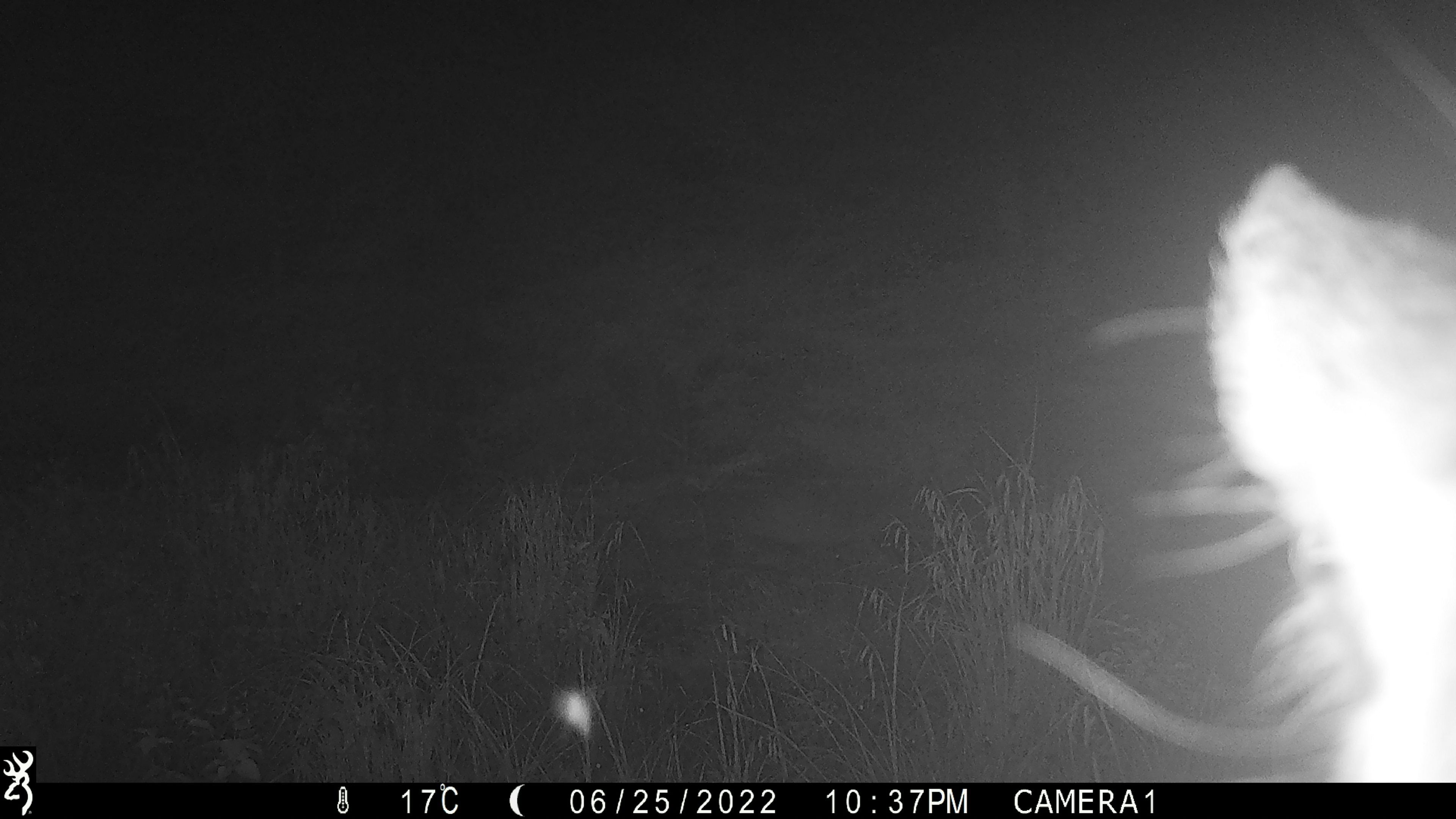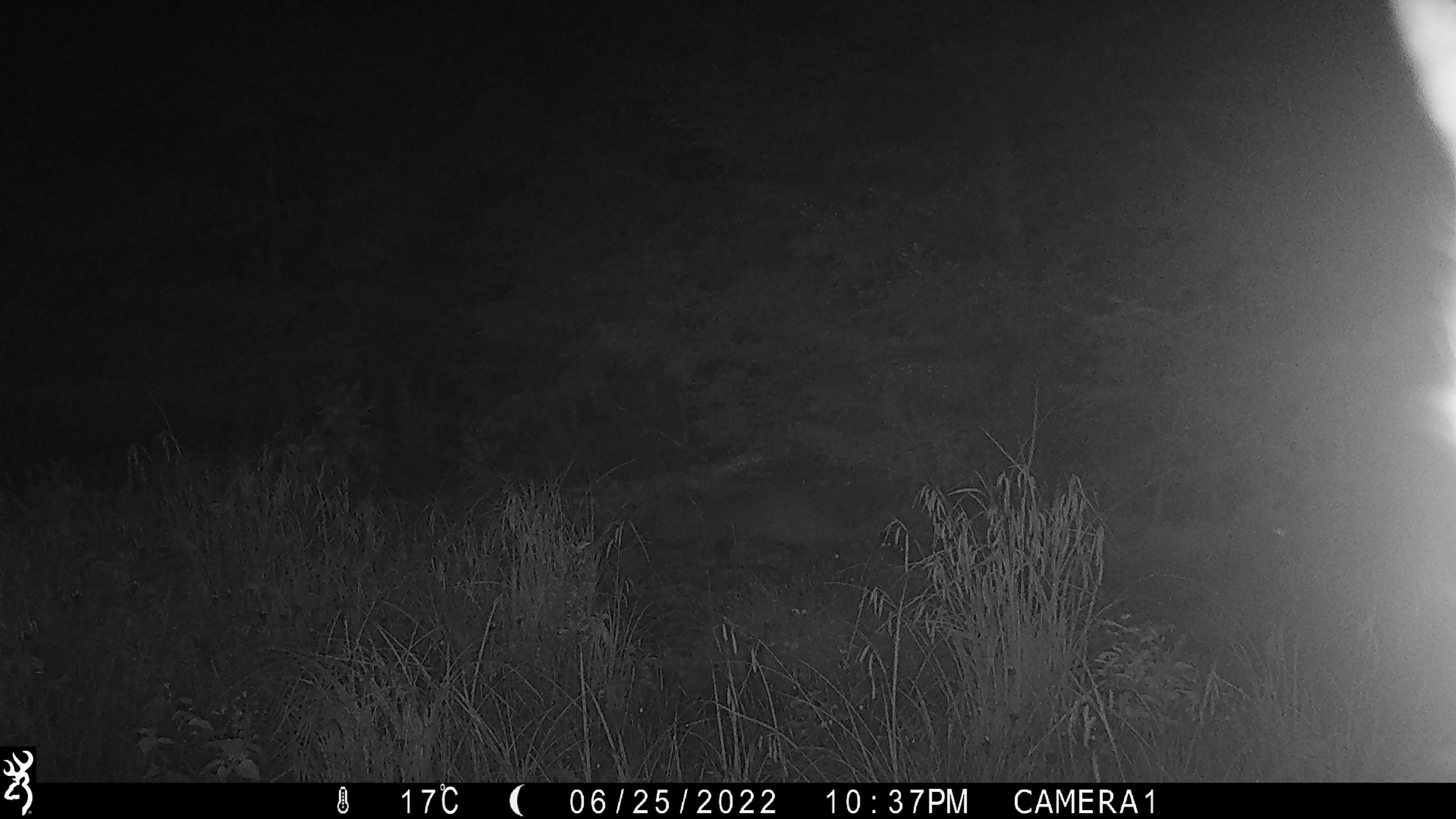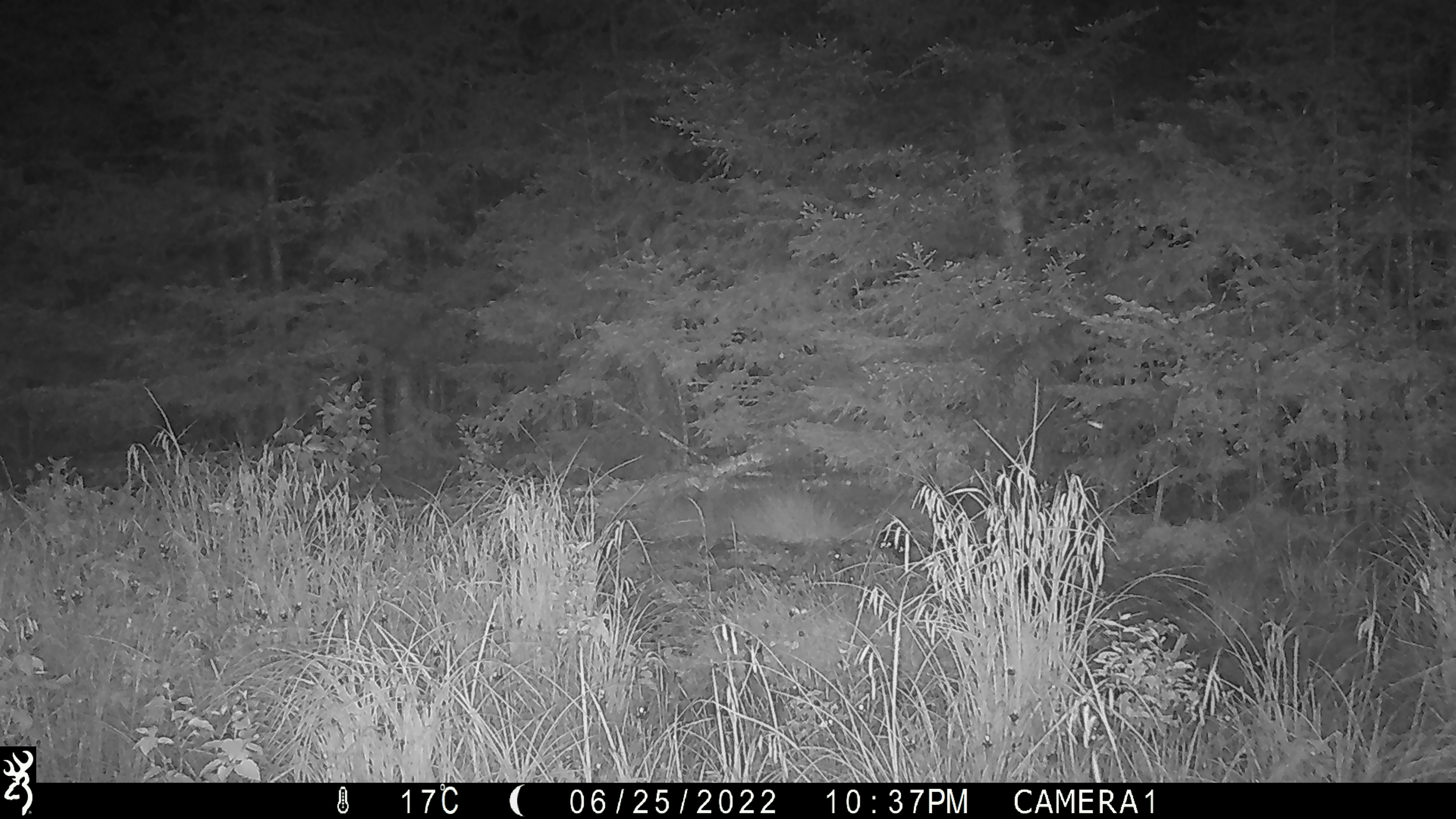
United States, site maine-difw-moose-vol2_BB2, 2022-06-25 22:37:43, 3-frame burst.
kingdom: Animalia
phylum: Chordata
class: Mammalia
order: Artiodactyla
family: Cervidae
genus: Alces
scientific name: Alces alces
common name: moose